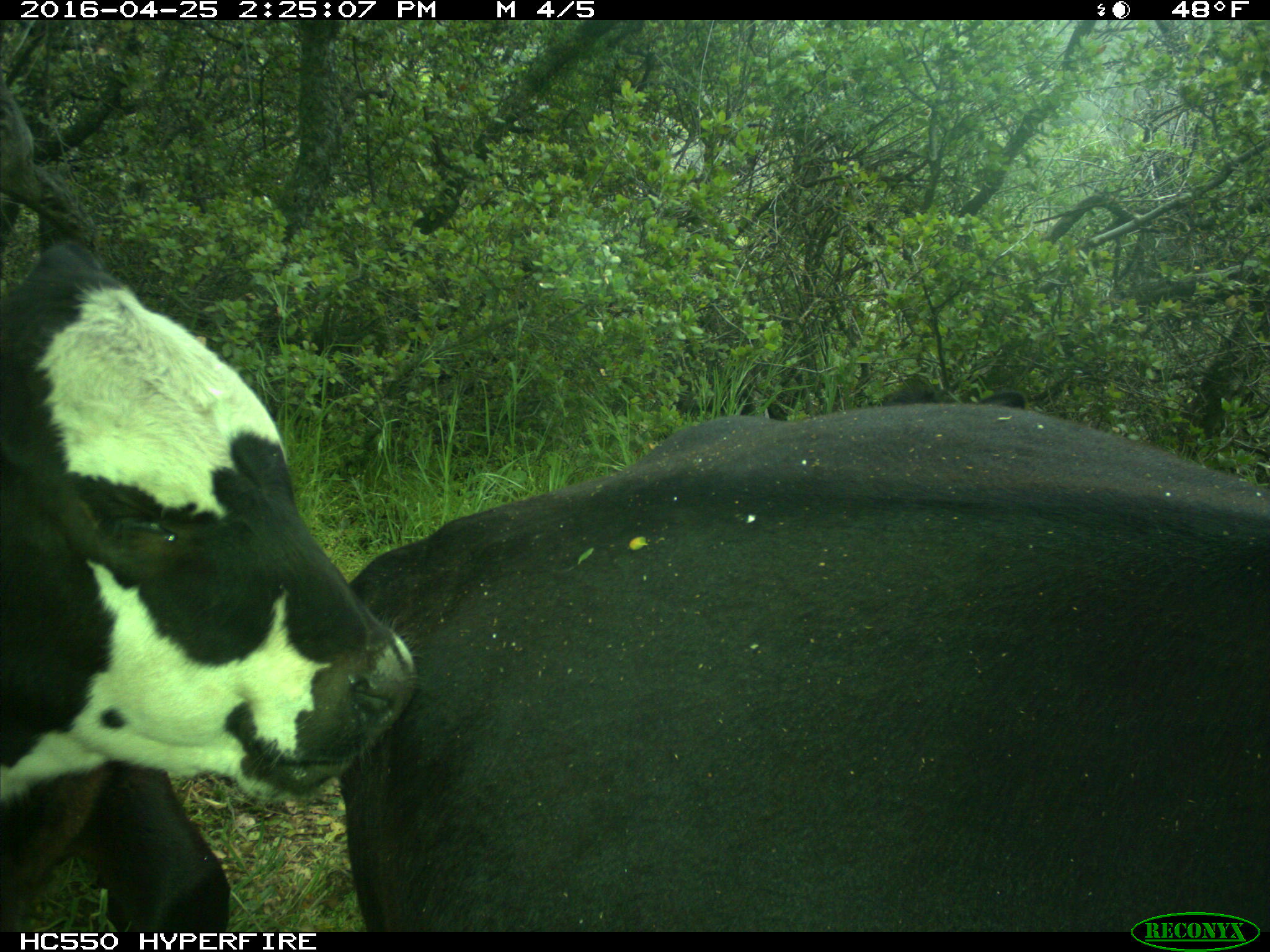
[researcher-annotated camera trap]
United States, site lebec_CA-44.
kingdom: Animalia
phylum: Chordata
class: Mammalia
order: Artiodactyla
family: Bovidae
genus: Bos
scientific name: Bos taurus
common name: domestic cow